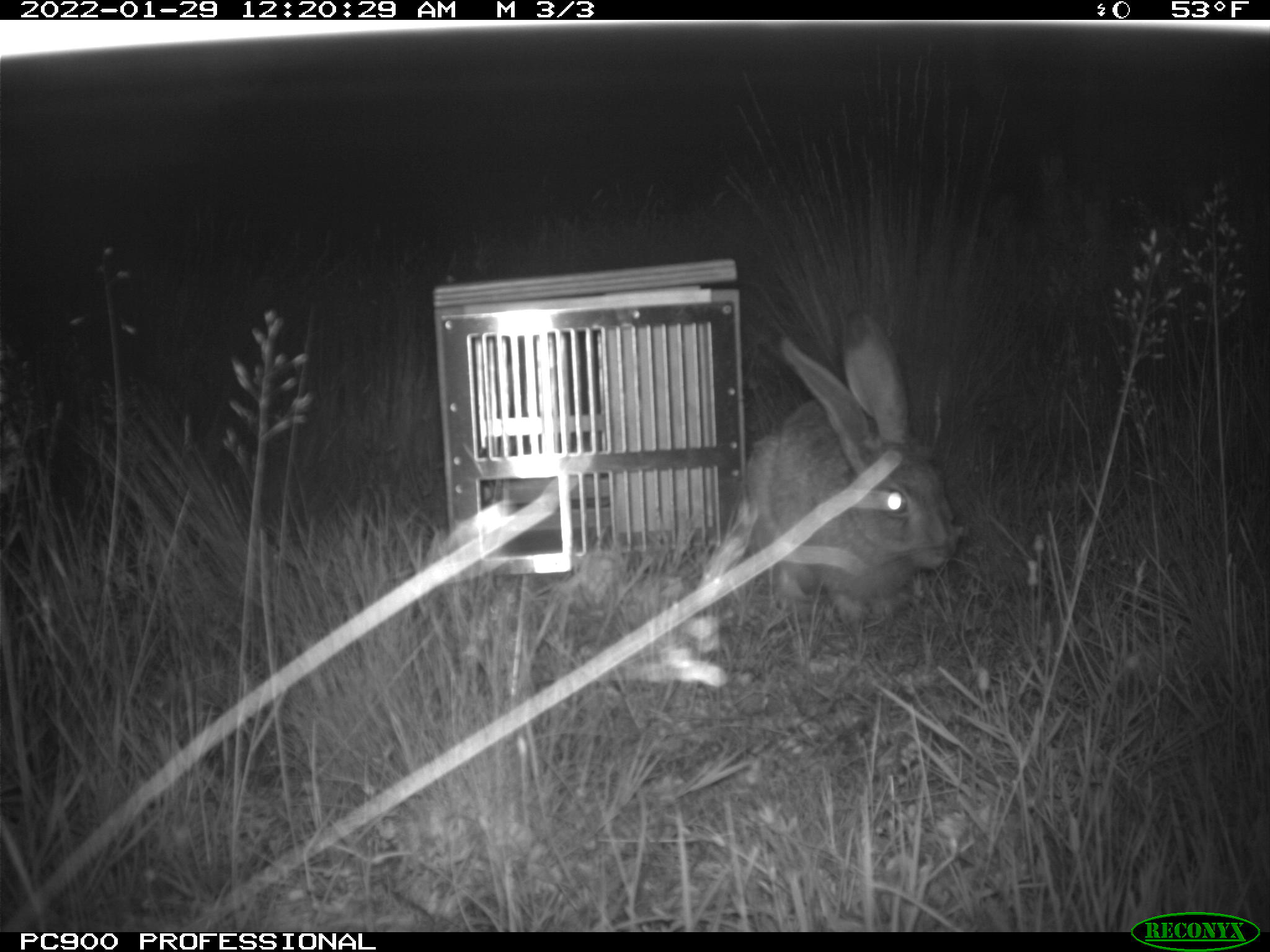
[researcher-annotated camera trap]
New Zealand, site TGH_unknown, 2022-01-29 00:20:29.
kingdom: Animalia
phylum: Chordata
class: Mammalia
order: Lagomorpha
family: Leporidae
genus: Lepus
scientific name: Lepus europaeus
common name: brown hare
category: hare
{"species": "hare (brown hare) (Lepus europaeus)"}